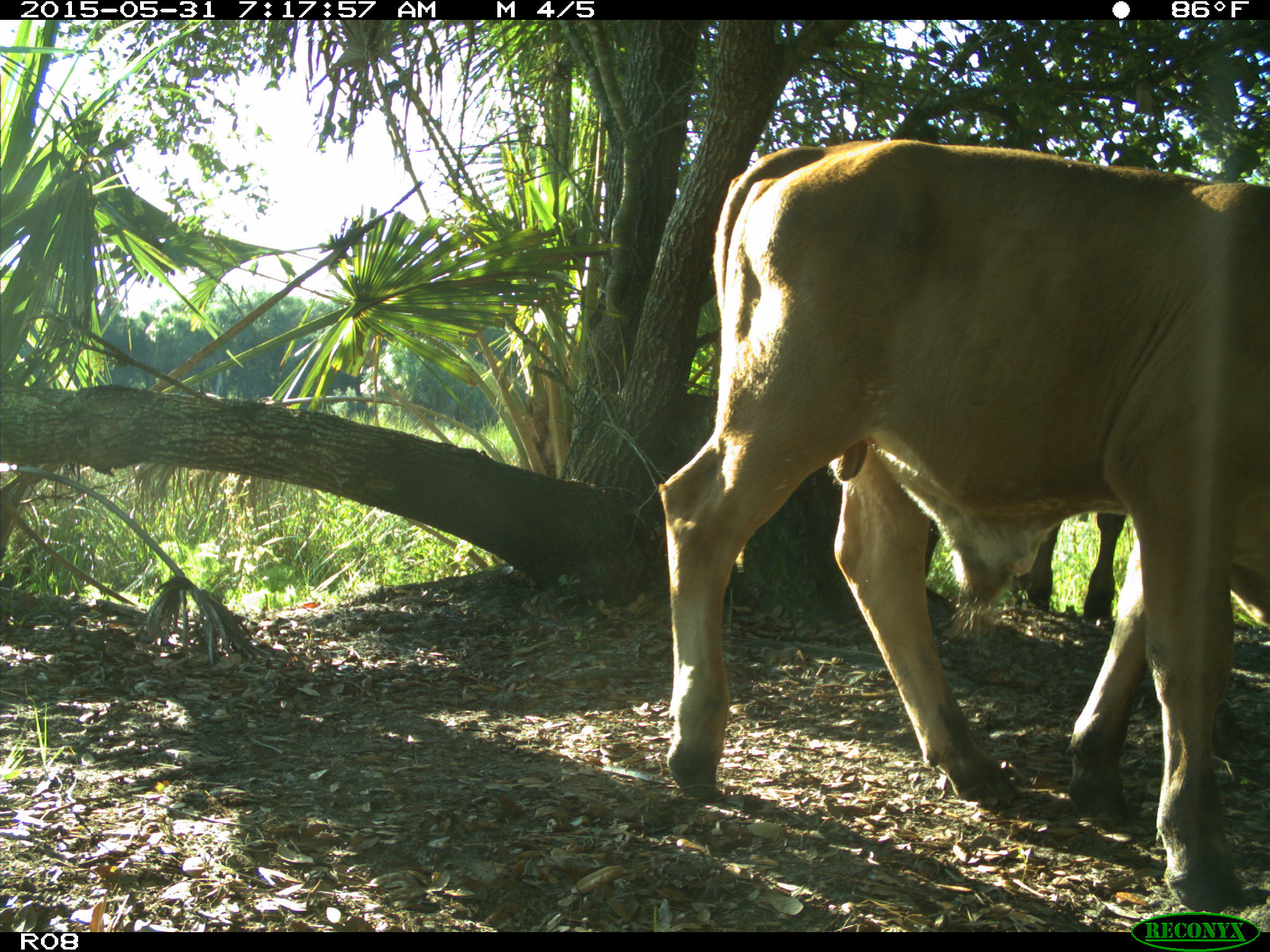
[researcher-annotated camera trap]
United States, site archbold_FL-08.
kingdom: Animalia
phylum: Chordata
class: Mammalia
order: Artiodactyla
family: Bovidae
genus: Bos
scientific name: Bos taurus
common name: domestic cow